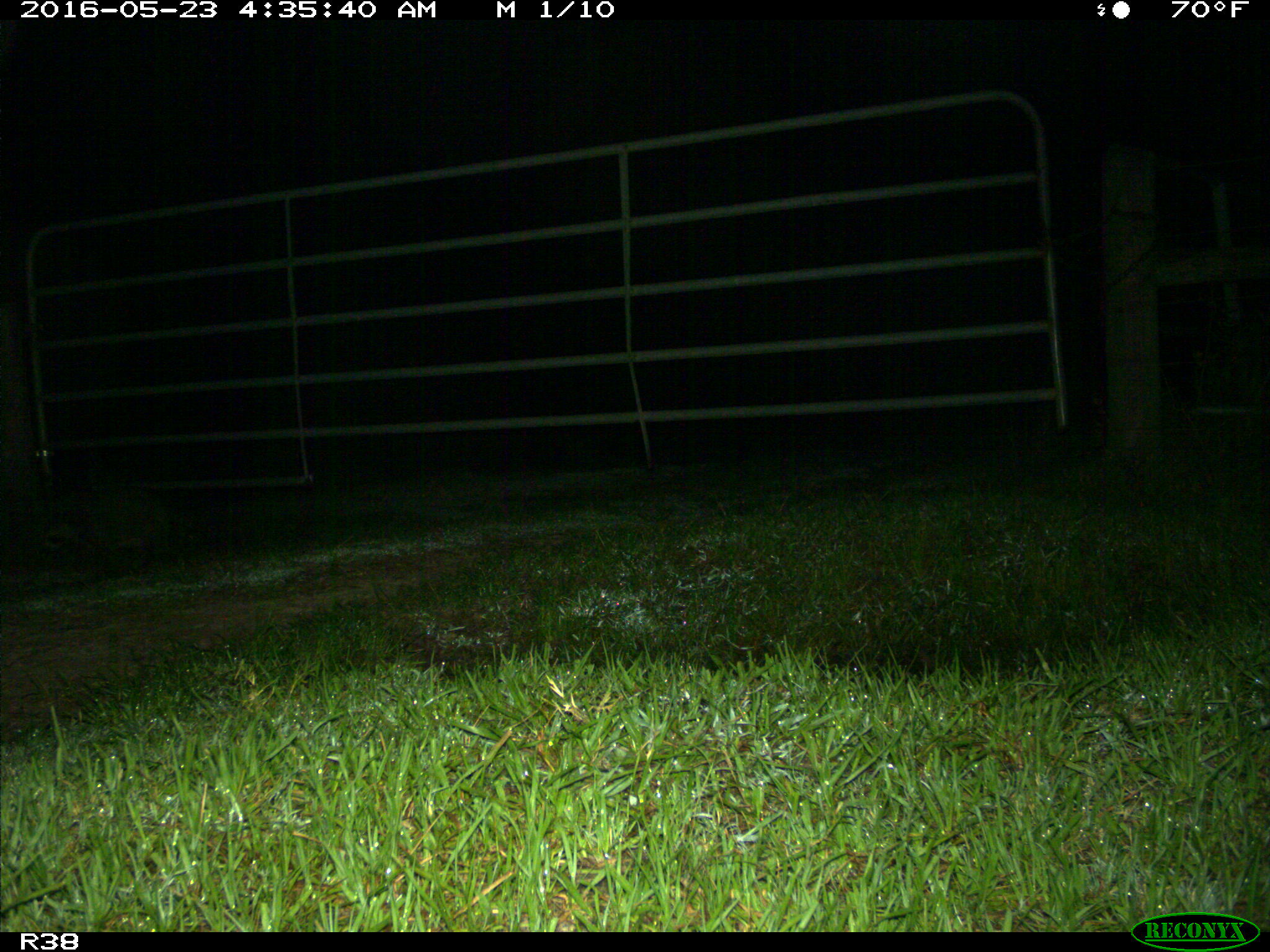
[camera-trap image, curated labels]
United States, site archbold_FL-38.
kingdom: Animalia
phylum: Chordata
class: Mammalia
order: Carnivora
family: Procyonidae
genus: Procyon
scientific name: Procyon lotor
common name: common raccoon